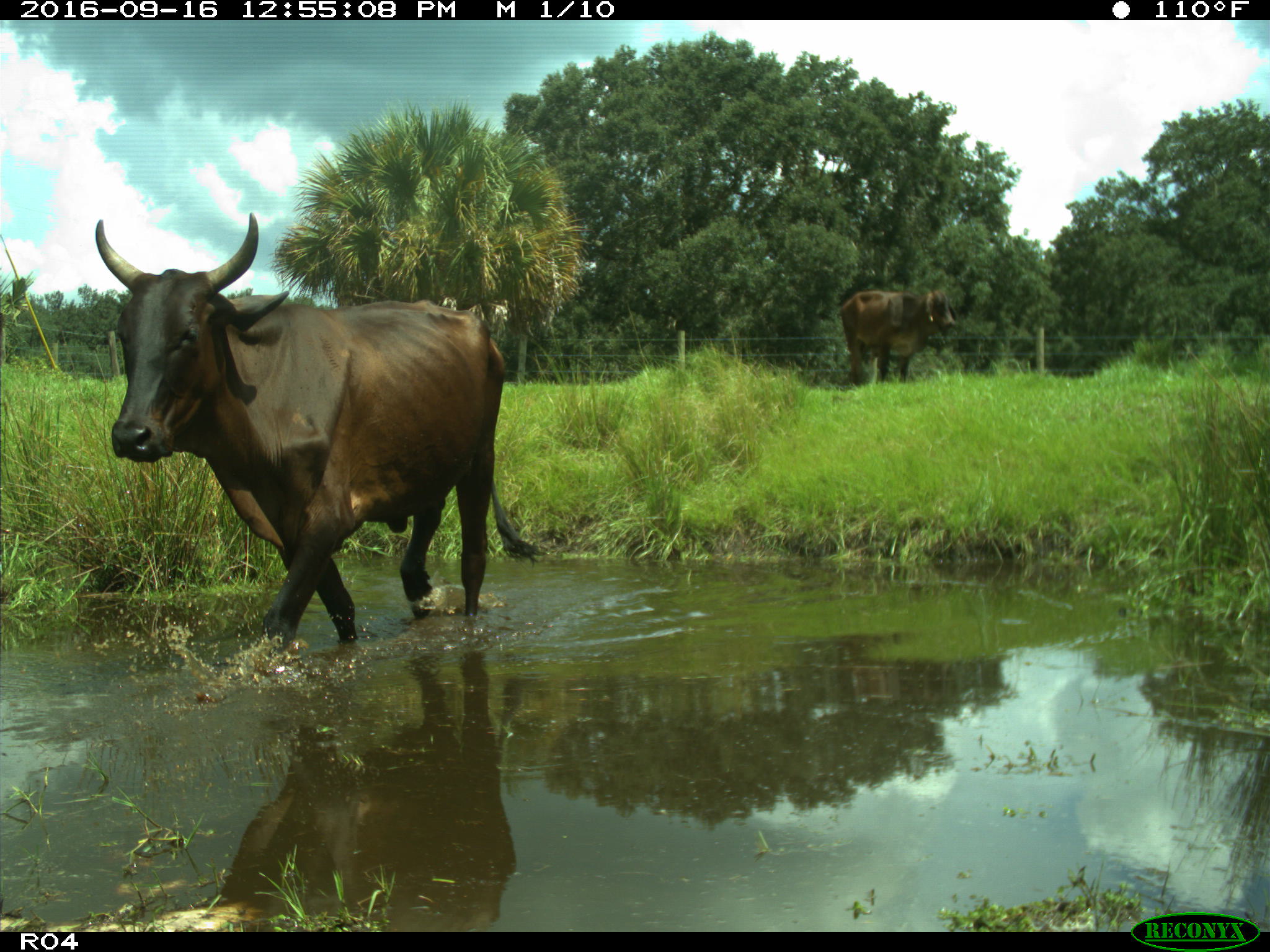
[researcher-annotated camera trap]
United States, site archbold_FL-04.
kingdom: Animalia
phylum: Chordata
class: Mammalia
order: Artiodactyla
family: Bovidae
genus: Bos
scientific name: Bos taurus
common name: domestic cow